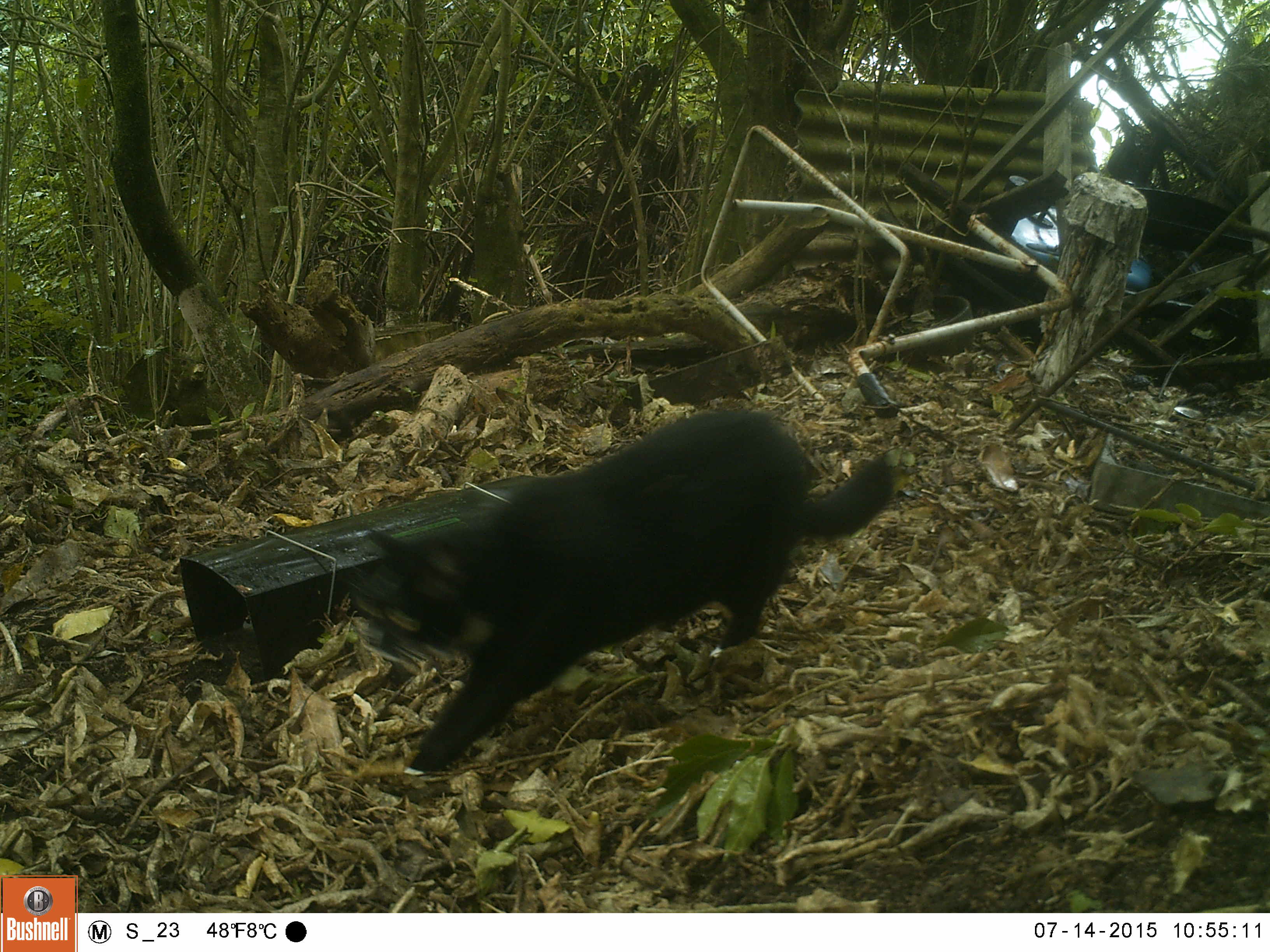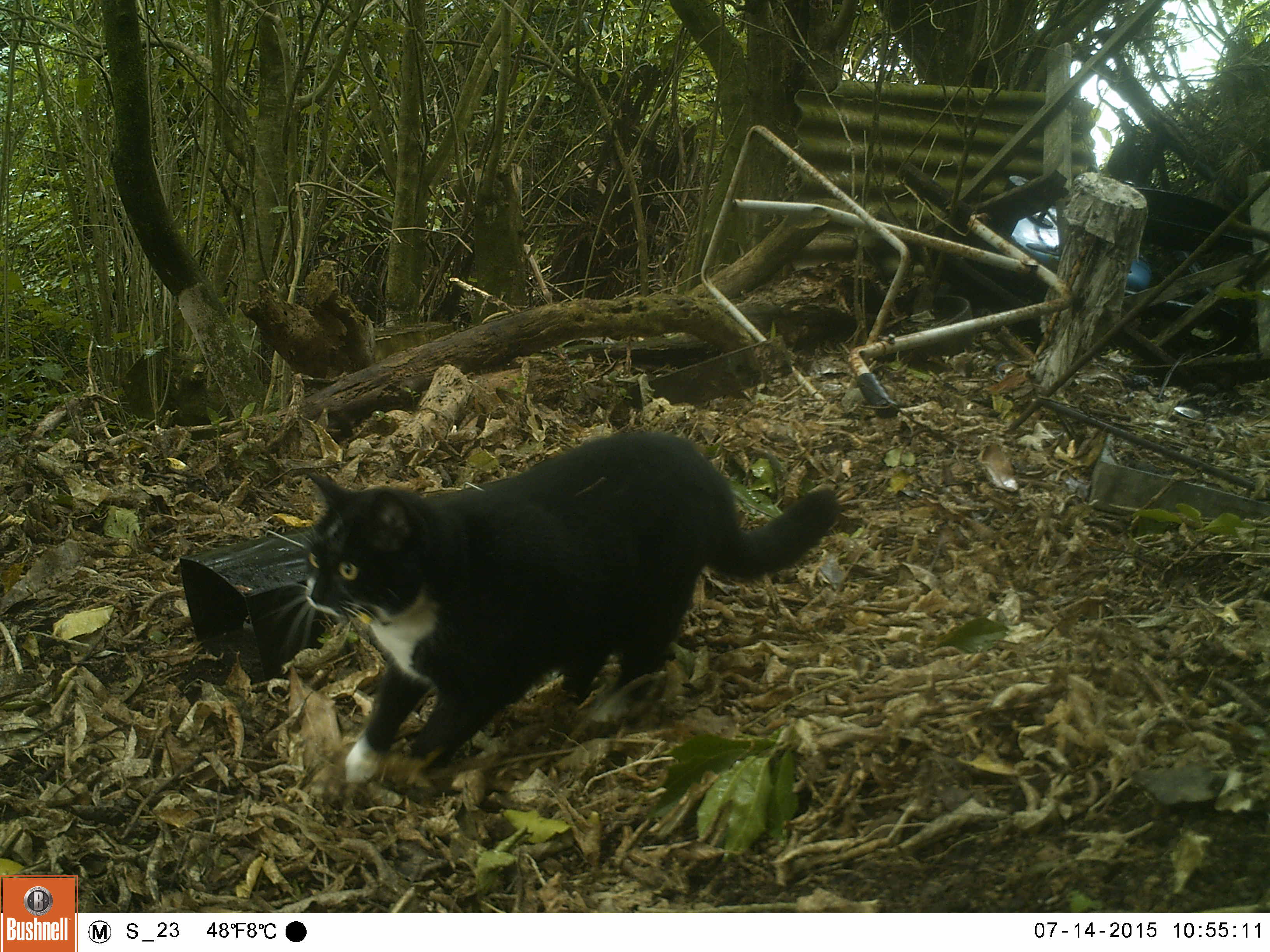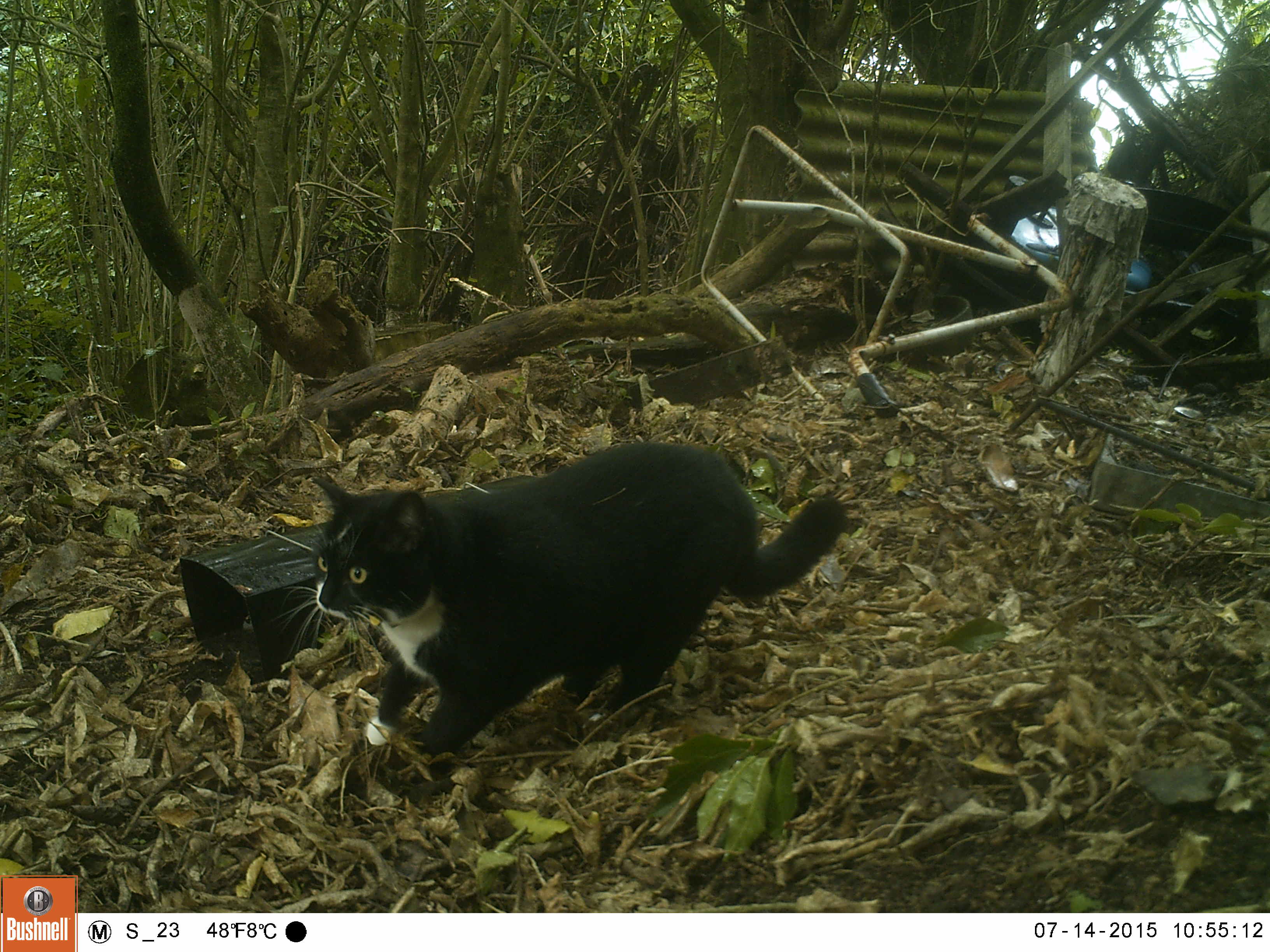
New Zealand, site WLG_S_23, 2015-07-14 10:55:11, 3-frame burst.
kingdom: Animalia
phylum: Chordata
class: Mammalia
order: Carnivora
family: Felidae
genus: Felis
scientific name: Felis catus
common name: domestic cat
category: cat